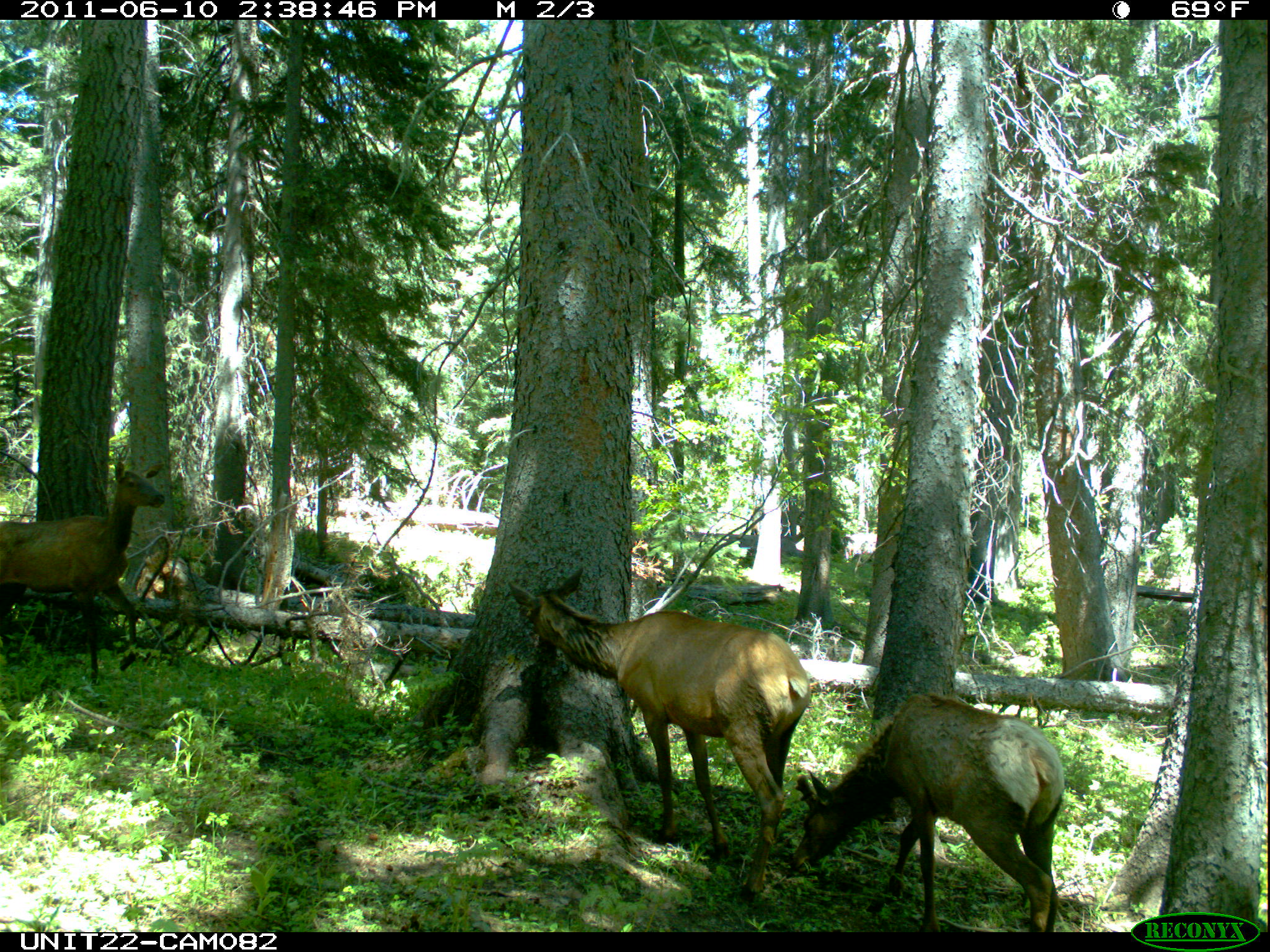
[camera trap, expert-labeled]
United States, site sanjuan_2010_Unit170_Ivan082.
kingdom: Animalia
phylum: Chordata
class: Mammalia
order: Artiodactyla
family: Cervidae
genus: Cervus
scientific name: Cervus elaphus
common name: red deer